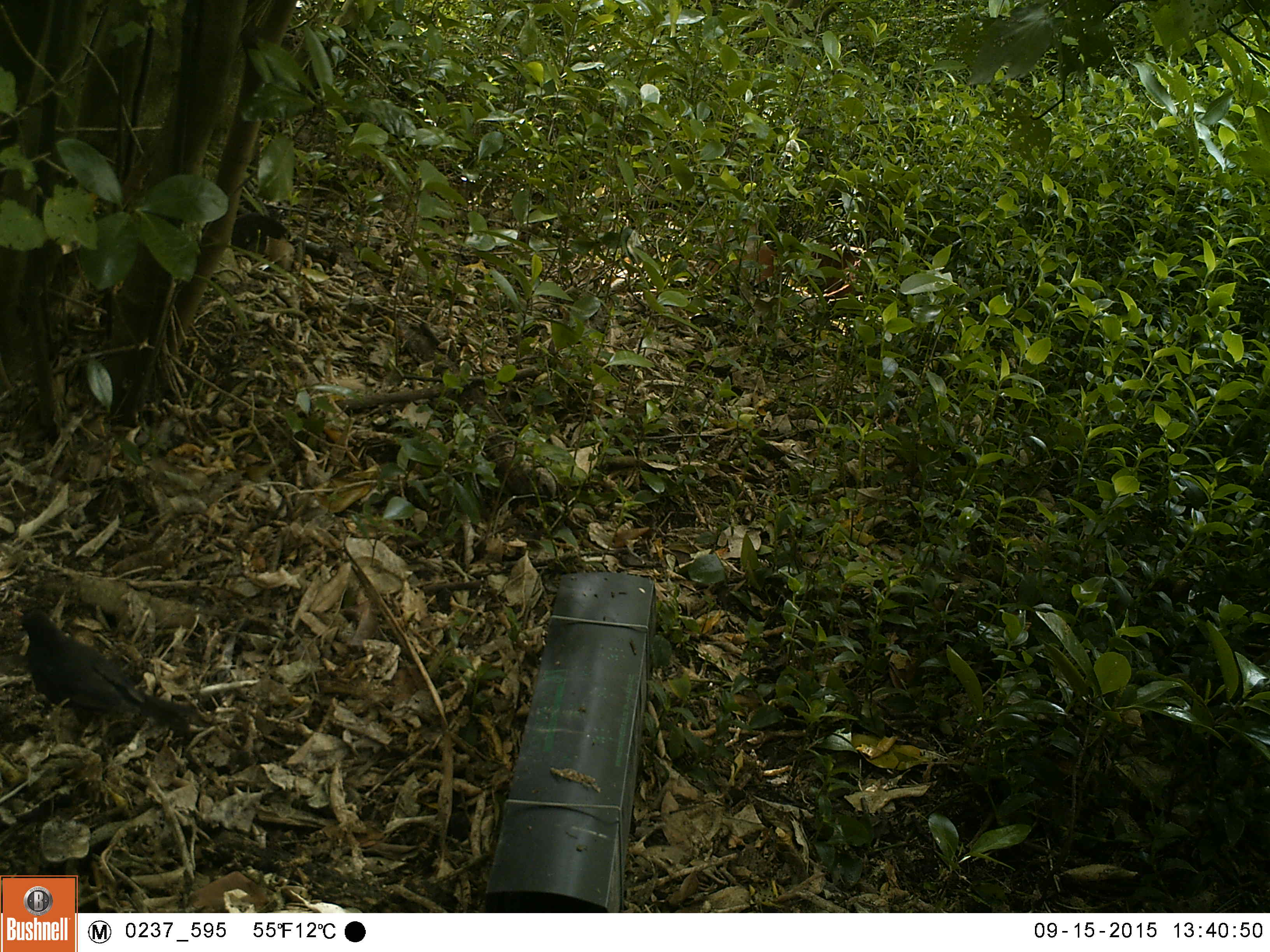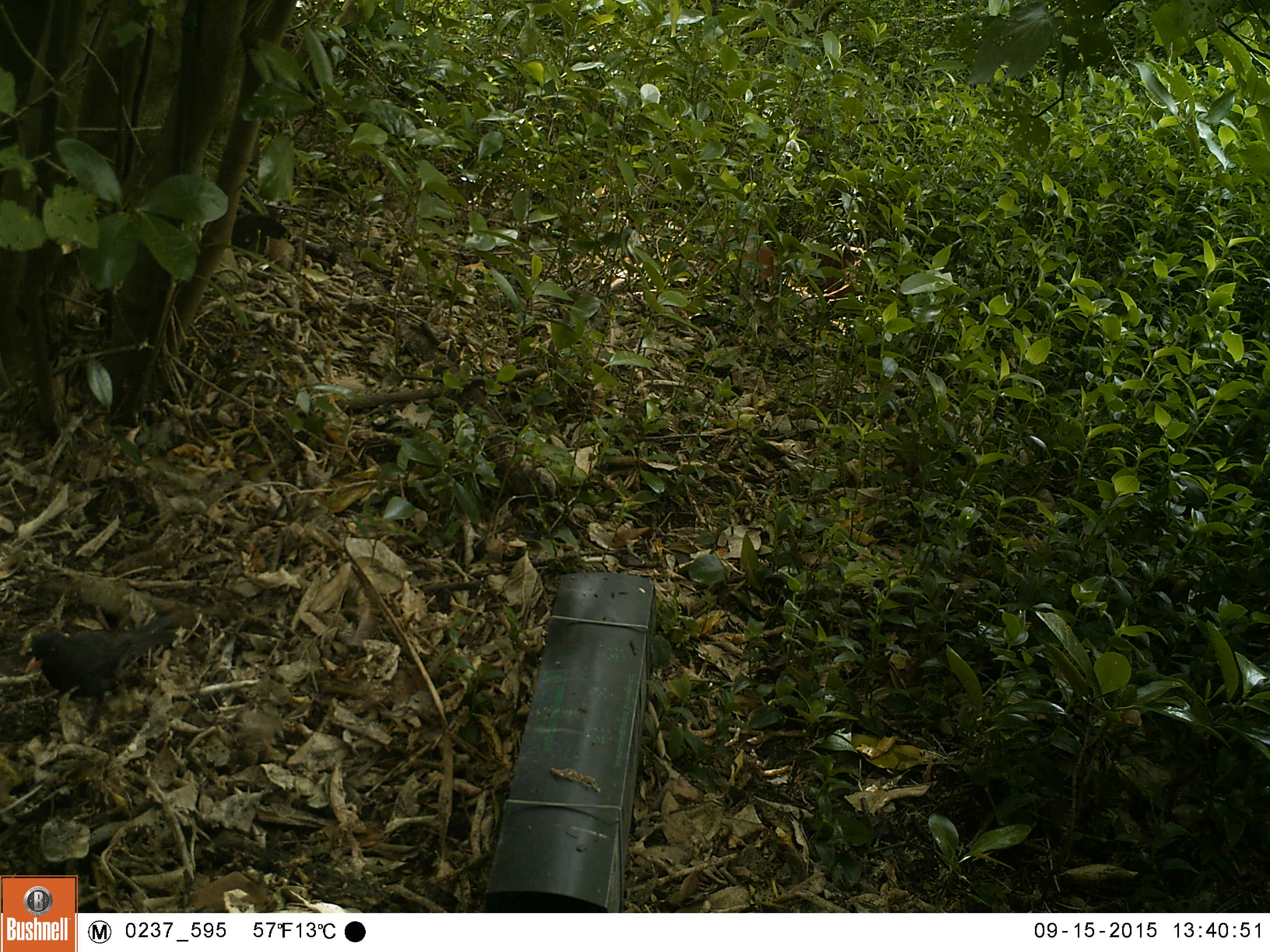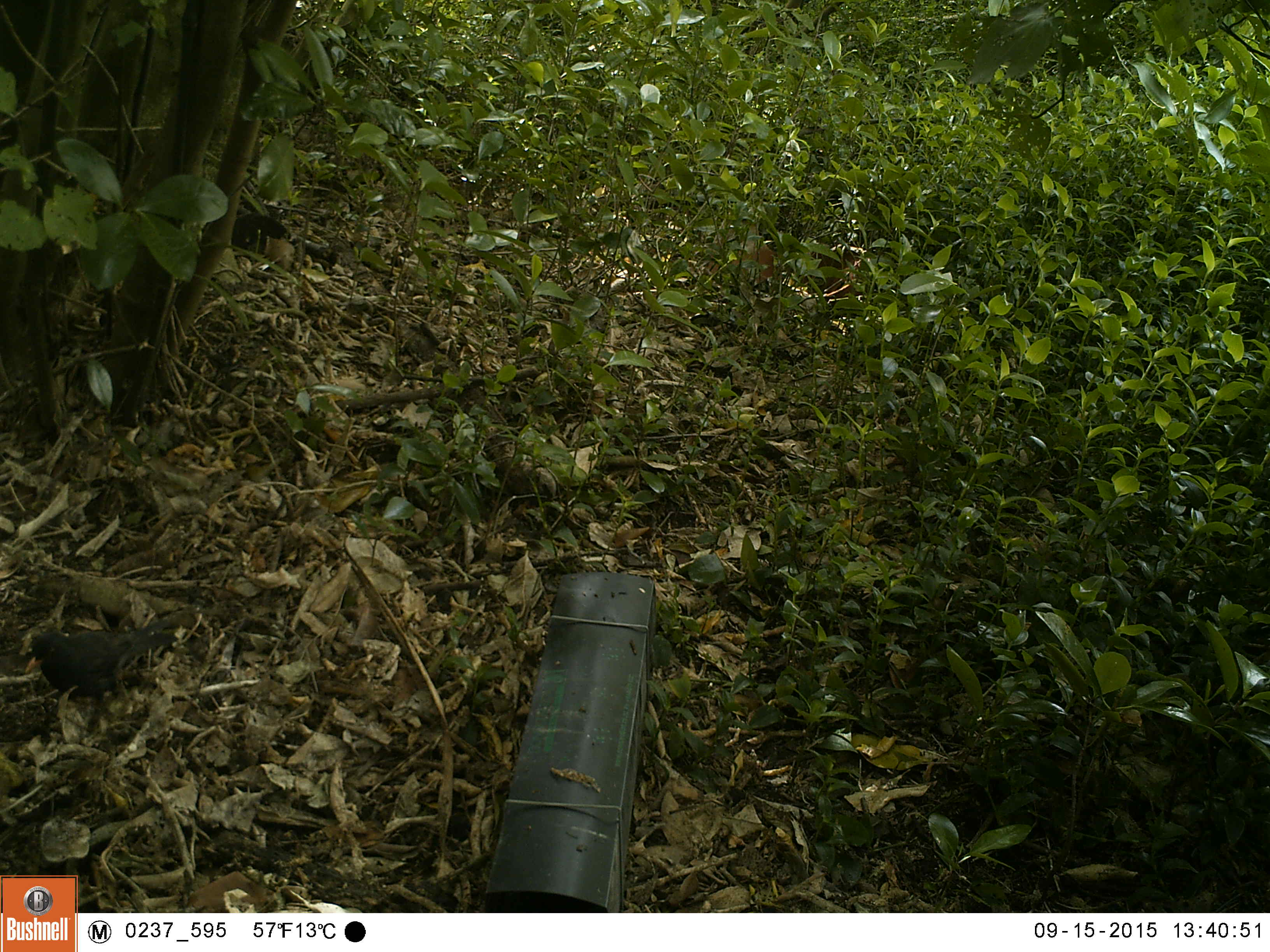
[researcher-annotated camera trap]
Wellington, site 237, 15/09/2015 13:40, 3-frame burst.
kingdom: Animalia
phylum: Chordata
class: Aves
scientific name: Aves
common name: bird